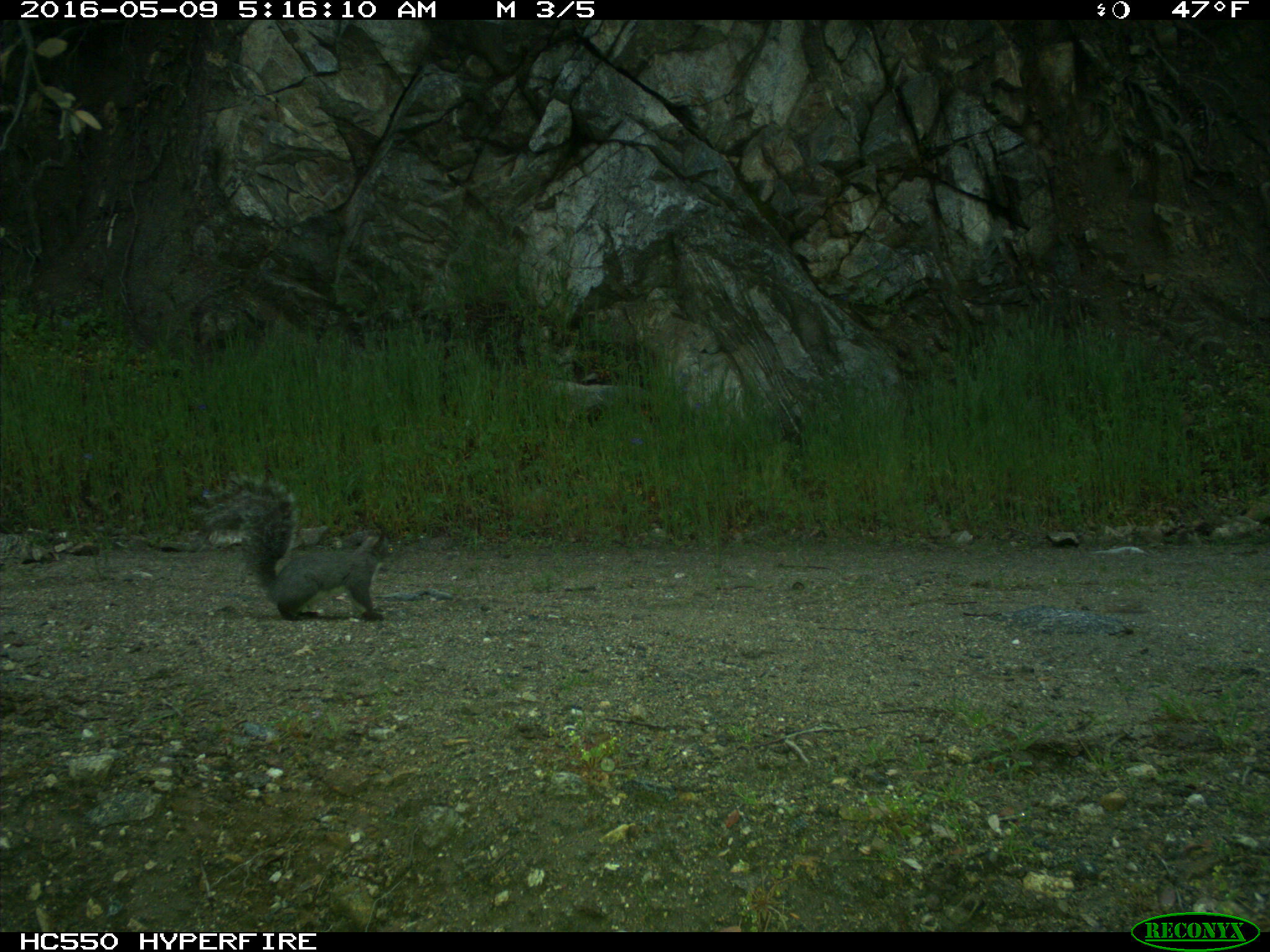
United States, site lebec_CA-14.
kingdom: Animalia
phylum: Chordata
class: Mammalia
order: Rodentia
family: Sciuridae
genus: Sciurus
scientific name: Sciurus carolinensis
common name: eastern gray squirrel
Sciurus carolinensis (eastern gray squirrel).